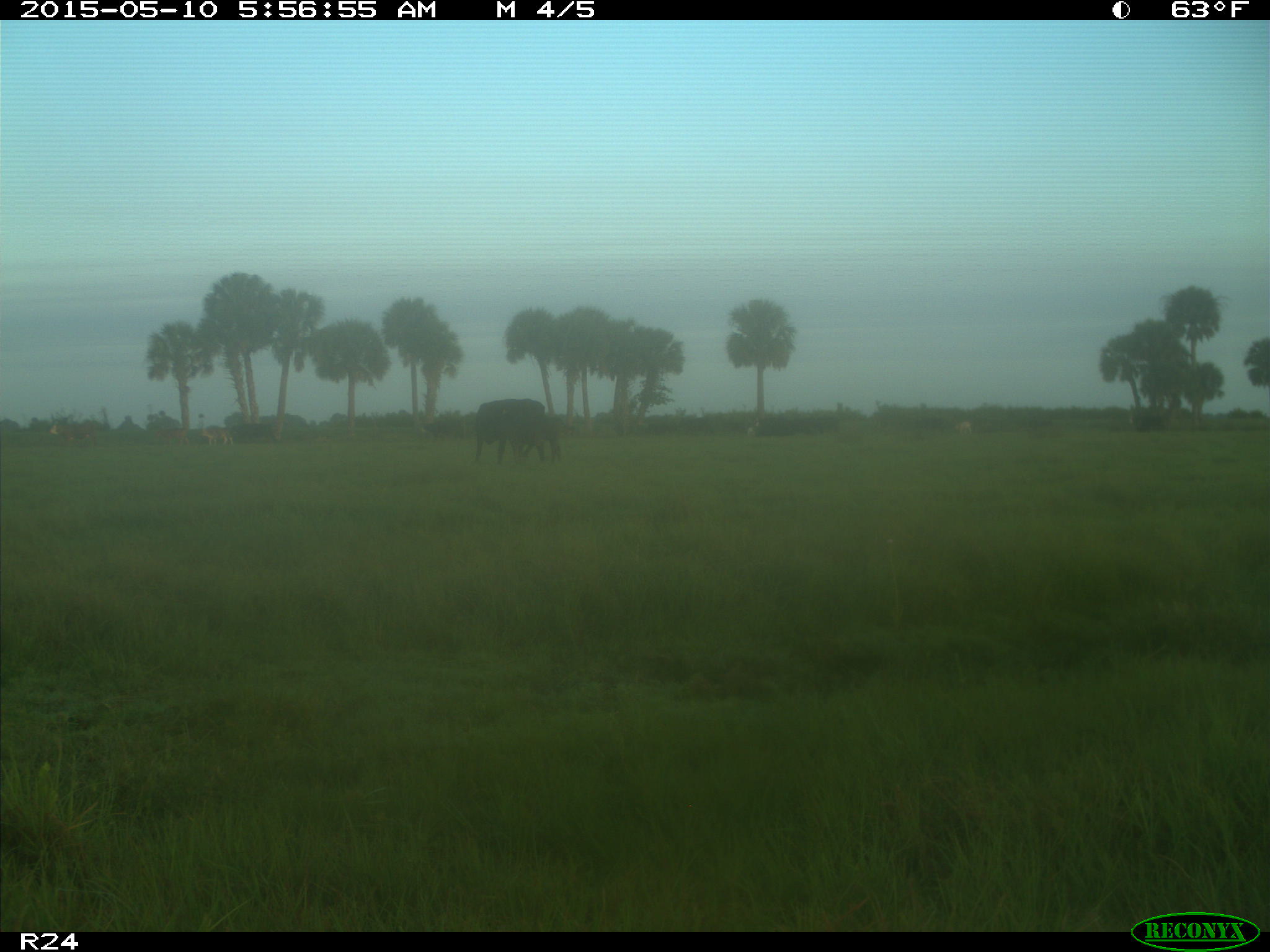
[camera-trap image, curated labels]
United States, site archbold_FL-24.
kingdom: Animalia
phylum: Chordata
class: Mammalia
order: Artiodactyla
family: Bovidae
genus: Bos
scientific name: Bos taurus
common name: domestic cow